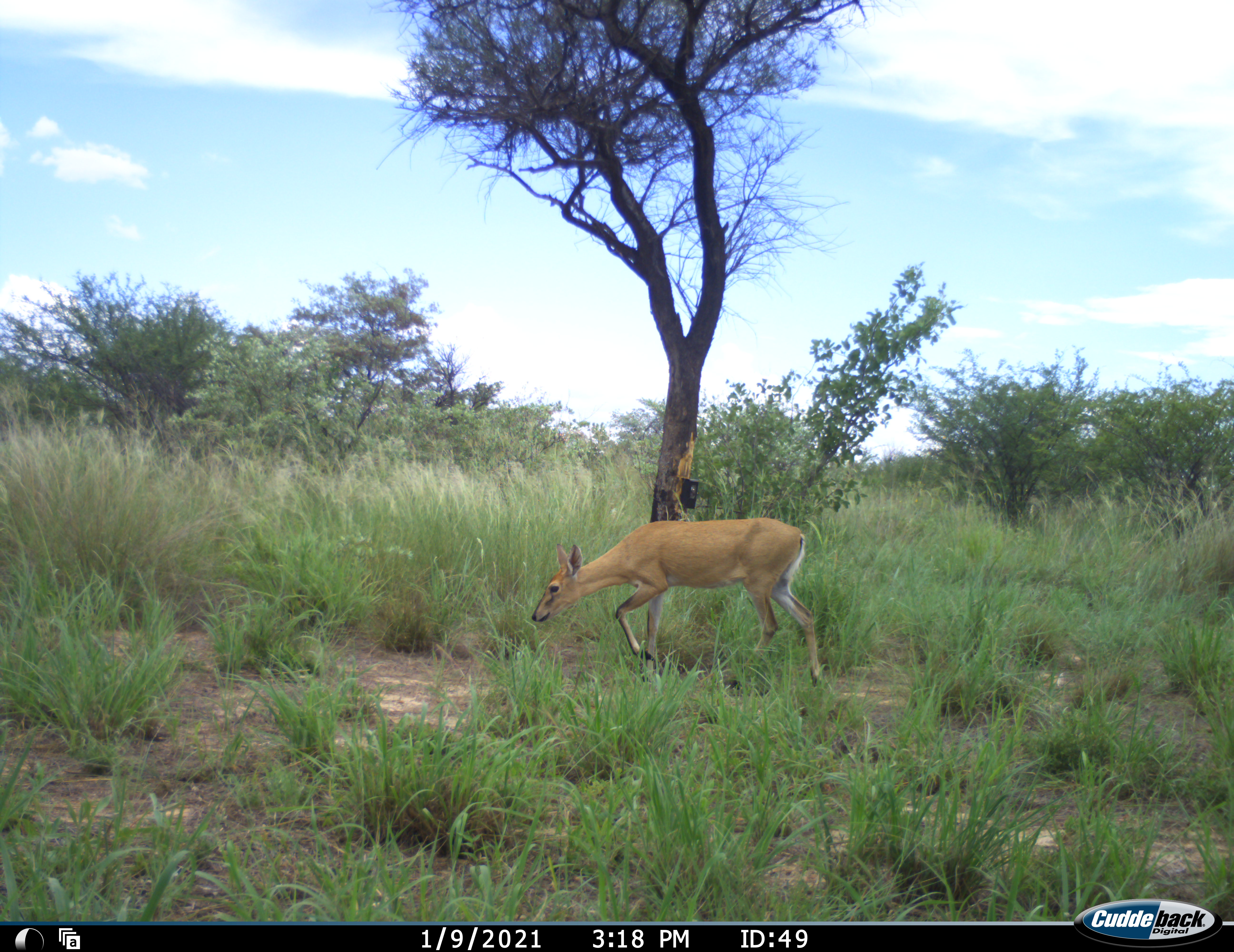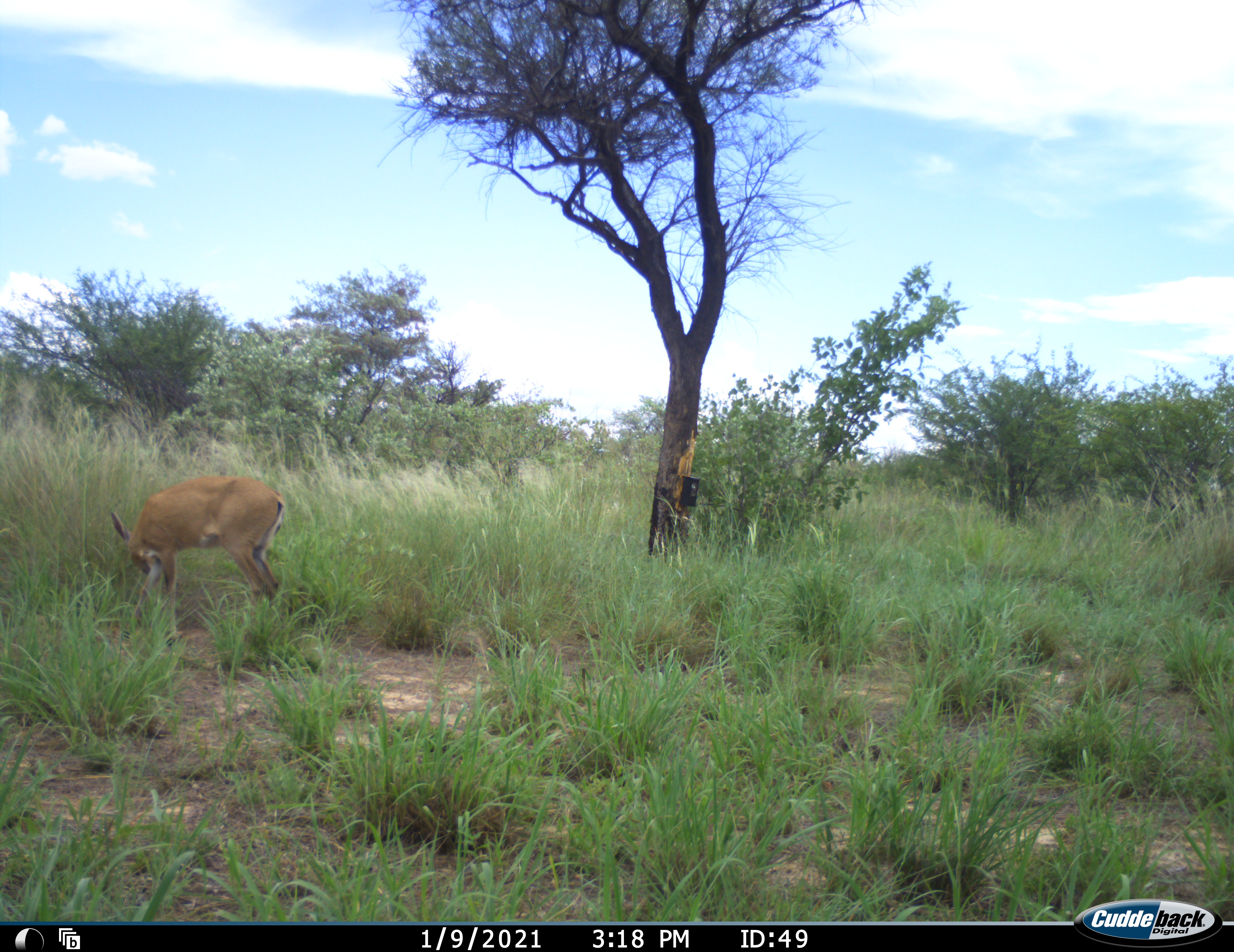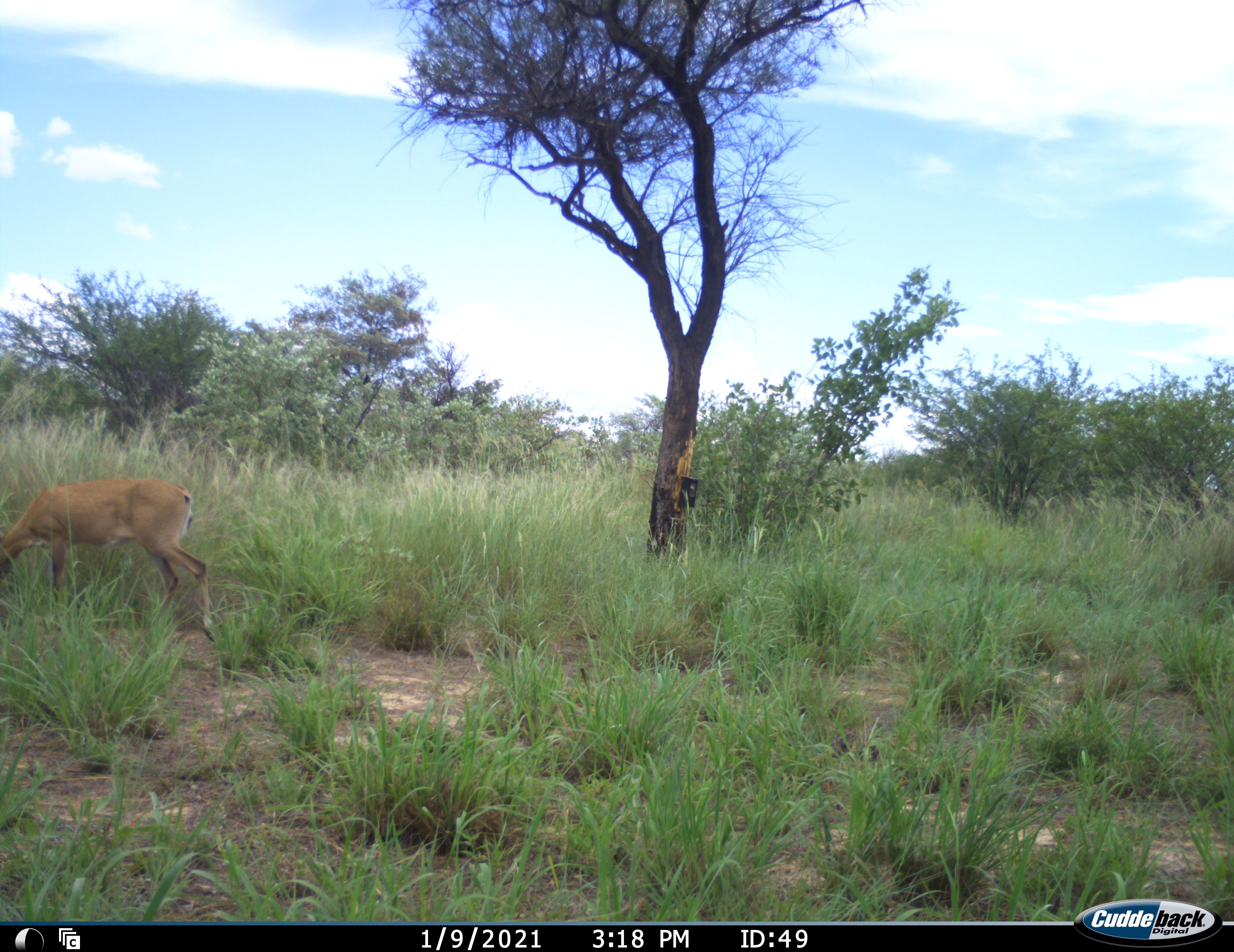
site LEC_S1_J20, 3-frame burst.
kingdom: Animalia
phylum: Chordata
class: Mammalia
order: Artiodactyla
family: Bovidae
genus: Sylvicapra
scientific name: Sylvicapra grimmia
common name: common duiker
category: duikercommongrey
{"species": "duikercommongrey (common duiker) (Sylvicapra grimmia)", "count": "1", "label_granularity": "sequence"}